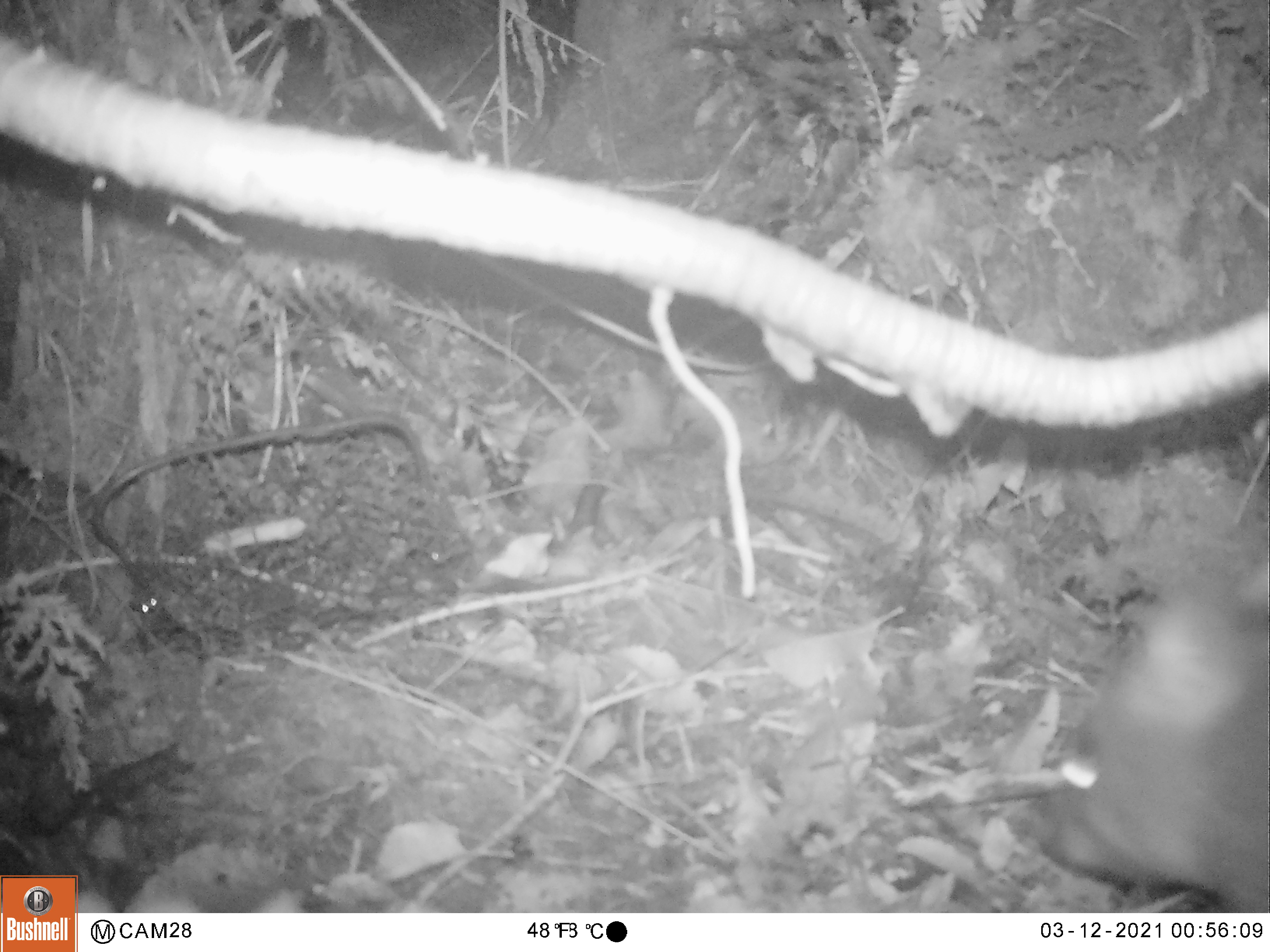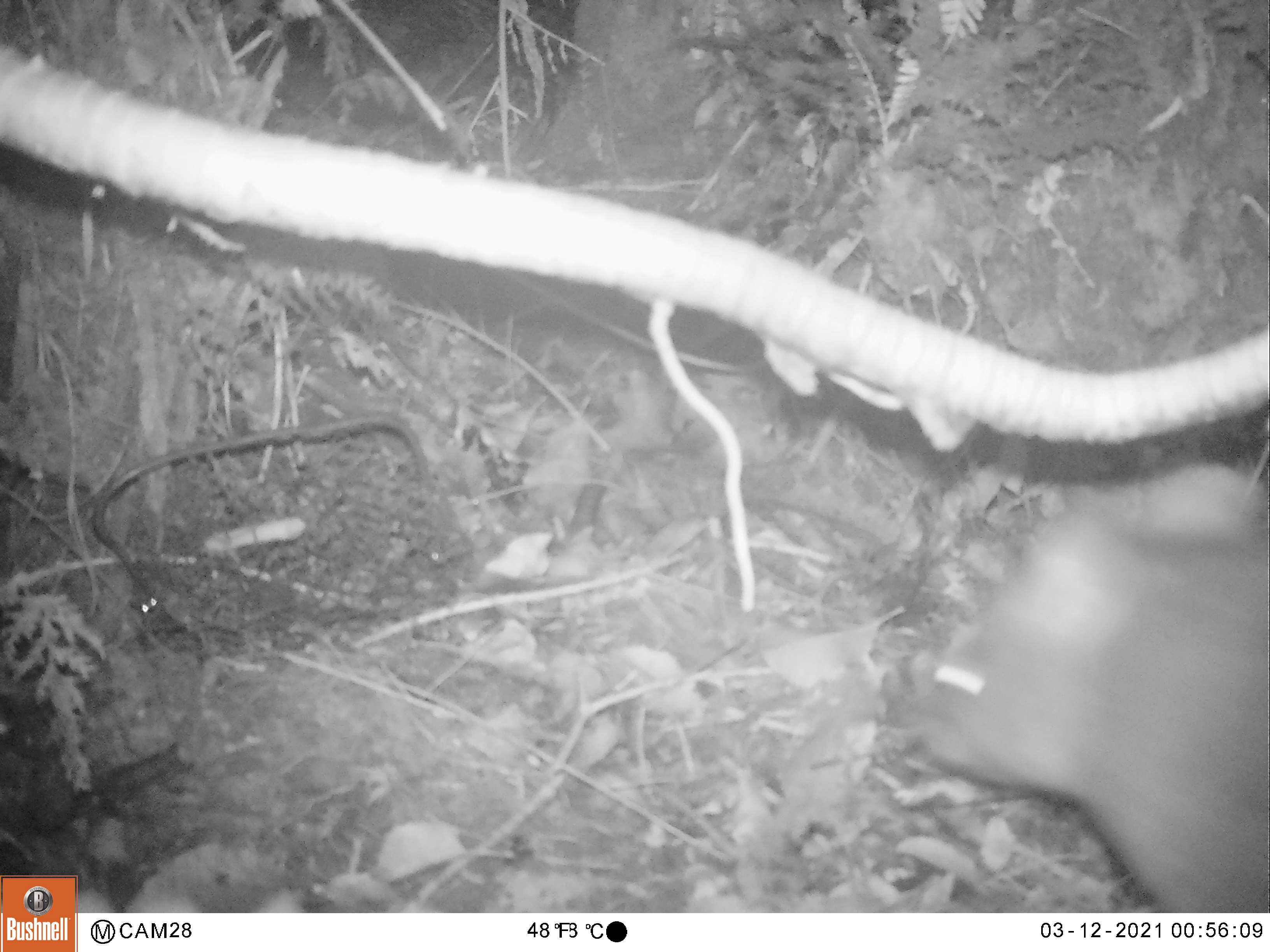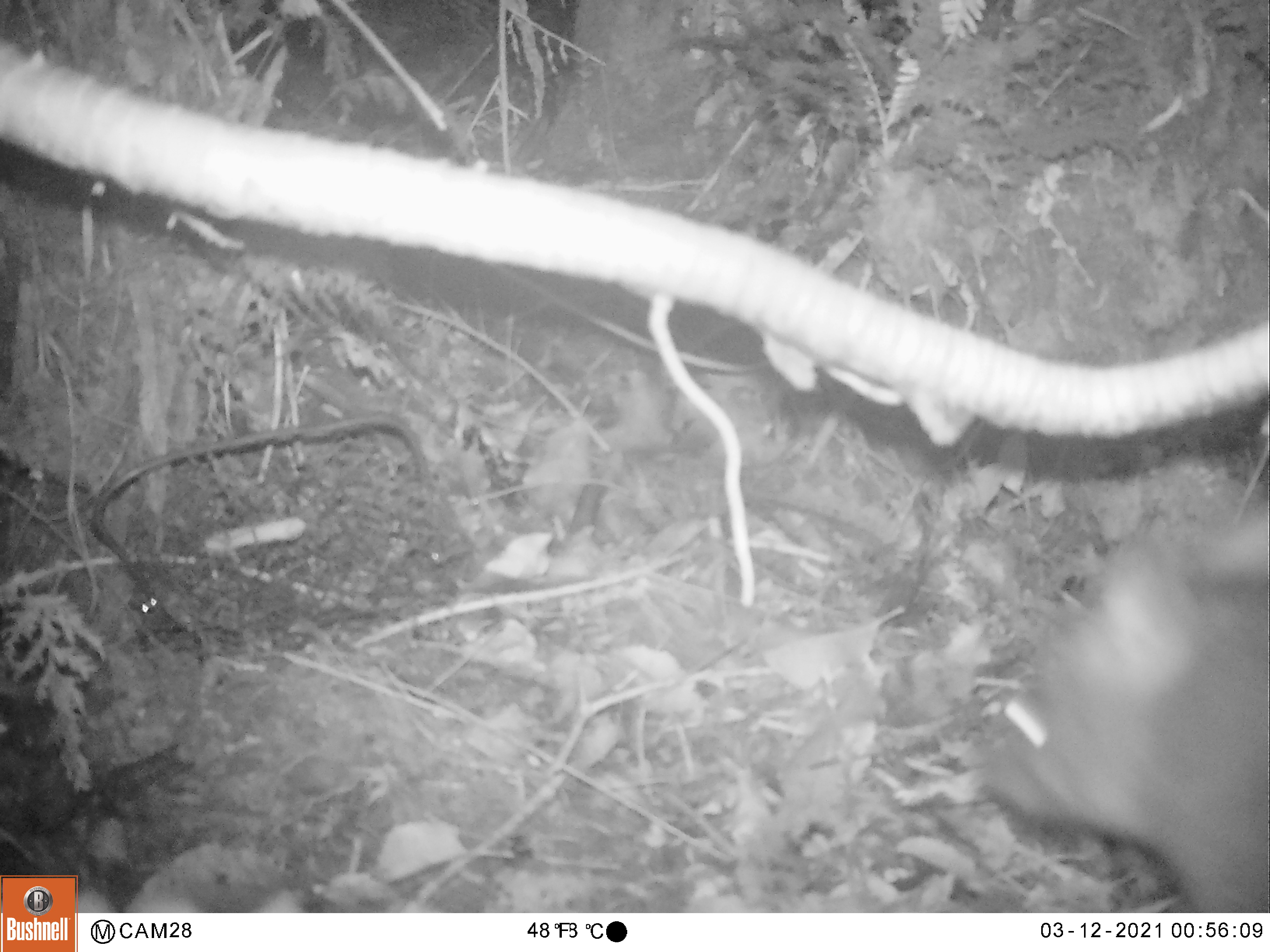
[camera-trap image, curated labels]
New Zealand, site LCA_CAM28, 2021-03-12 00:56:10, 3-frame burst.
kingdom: Animalia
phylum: Chordata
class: Mammalia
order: Diprotodontia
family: Phalangeridae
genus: Trichosurus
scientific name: Trichosurus vulpecula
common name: common brushtail possum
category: possum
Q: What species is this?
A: Possum (common brushtail possum) (Trichosurus vulpecula).